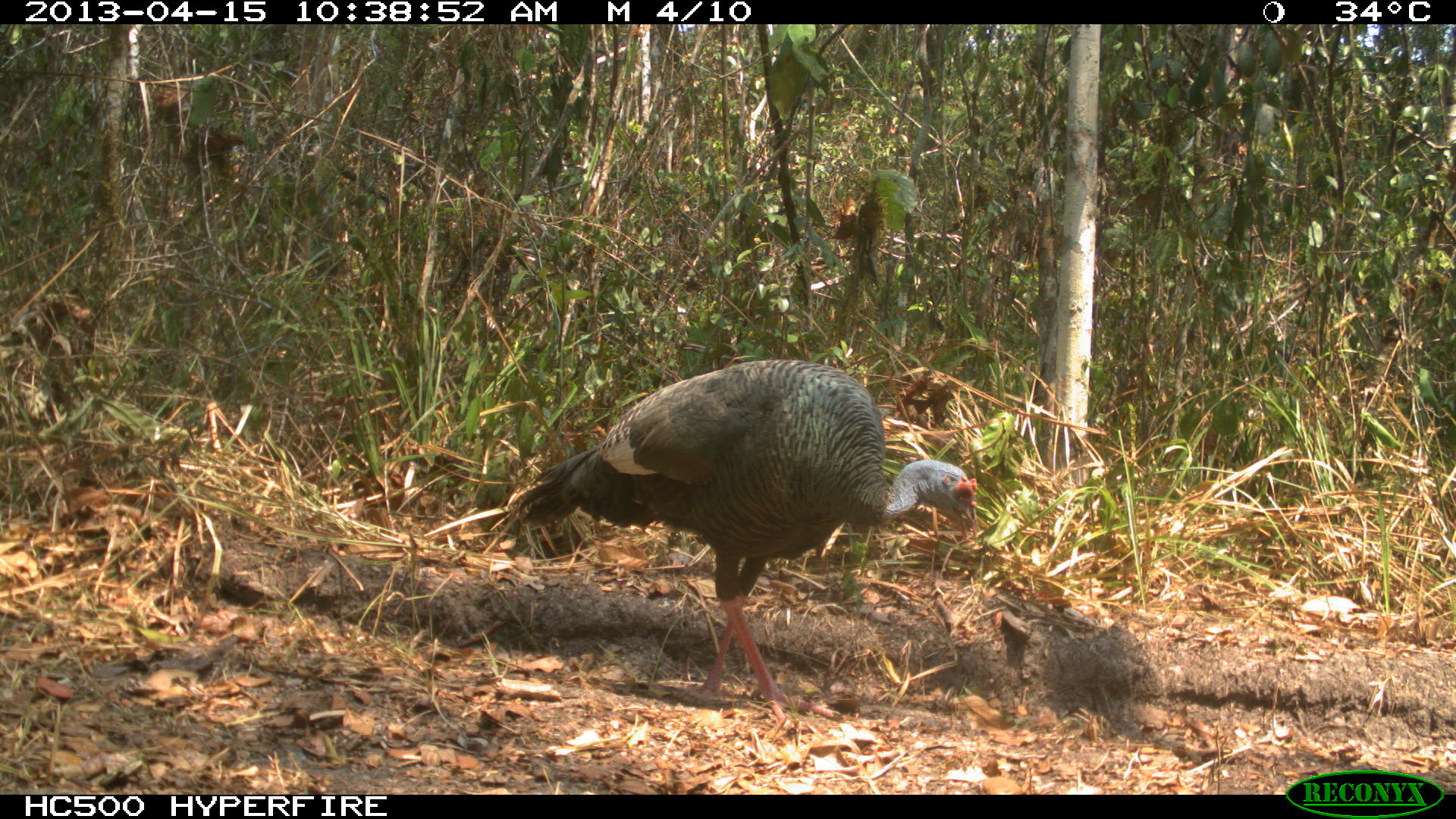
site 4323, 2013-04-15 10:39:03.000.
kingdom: Animalia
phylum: Chordata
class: Aves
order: Galliformes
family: Phasianidae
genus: Meleagris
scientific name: Meleagris ocellata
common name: ocellated turkey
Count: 1.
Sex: female.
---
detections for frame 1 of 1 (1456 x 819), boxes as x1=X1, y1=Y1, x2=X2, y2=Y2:
meleagris ocellata: x1=500, y1=359, x2=984, y2=733